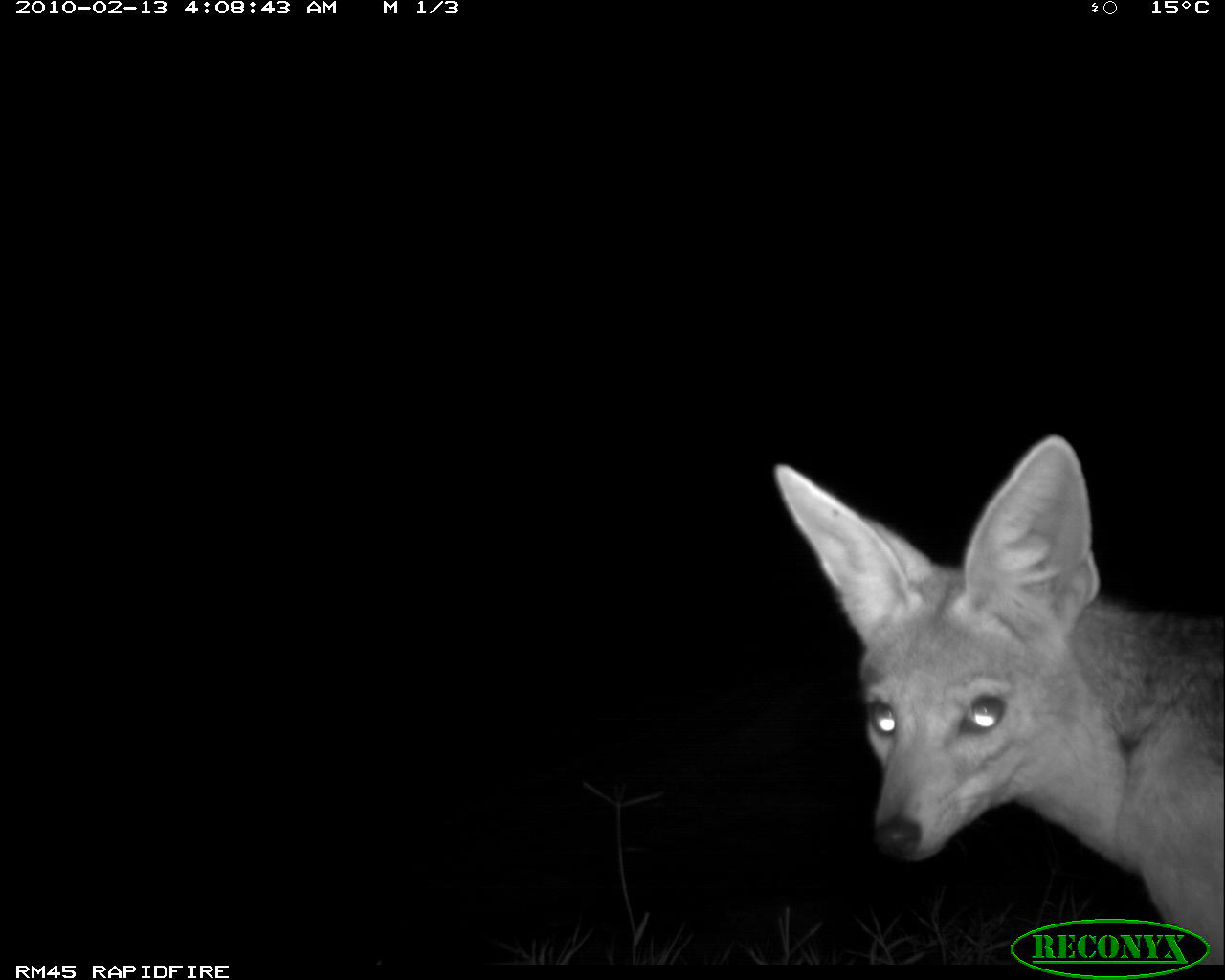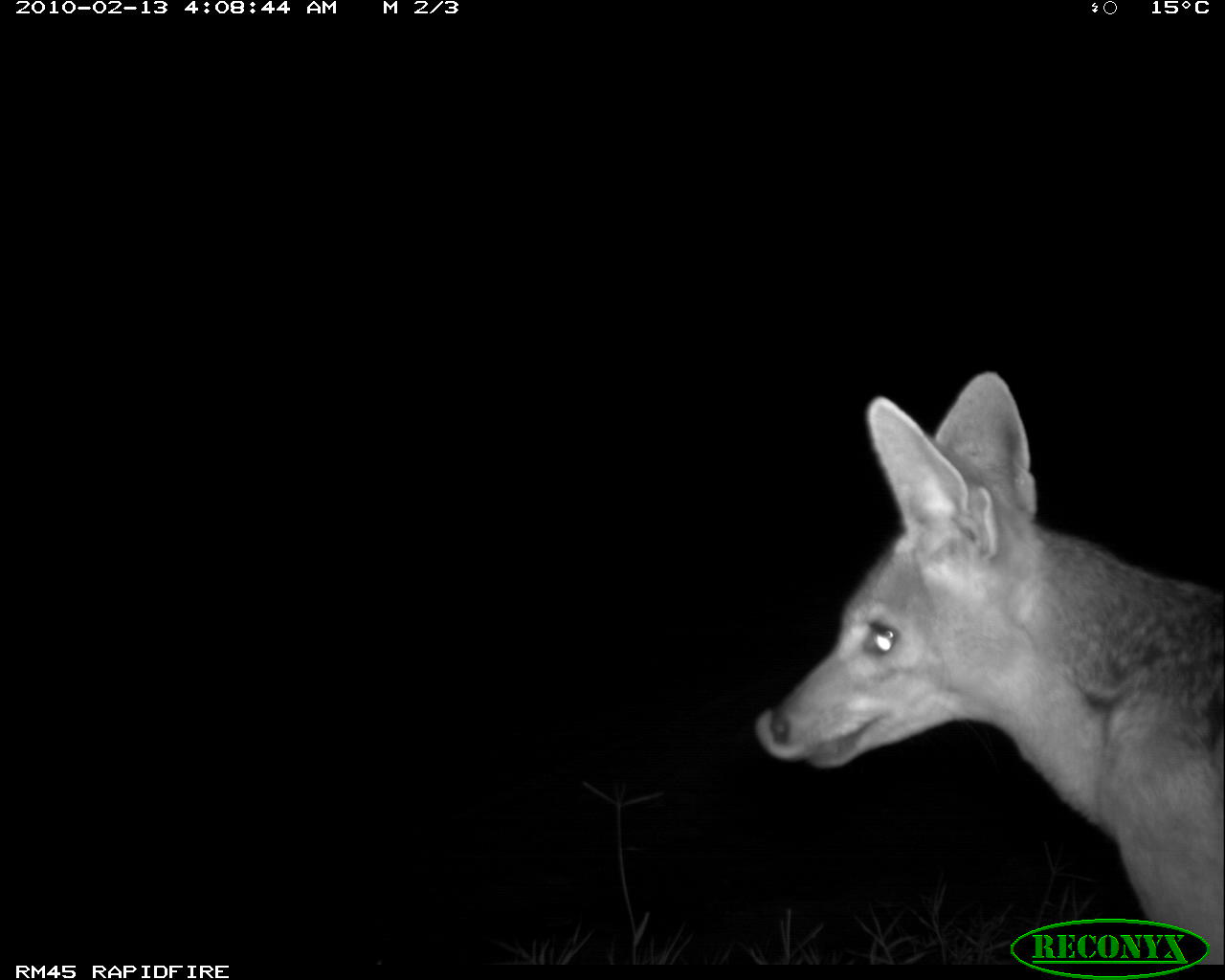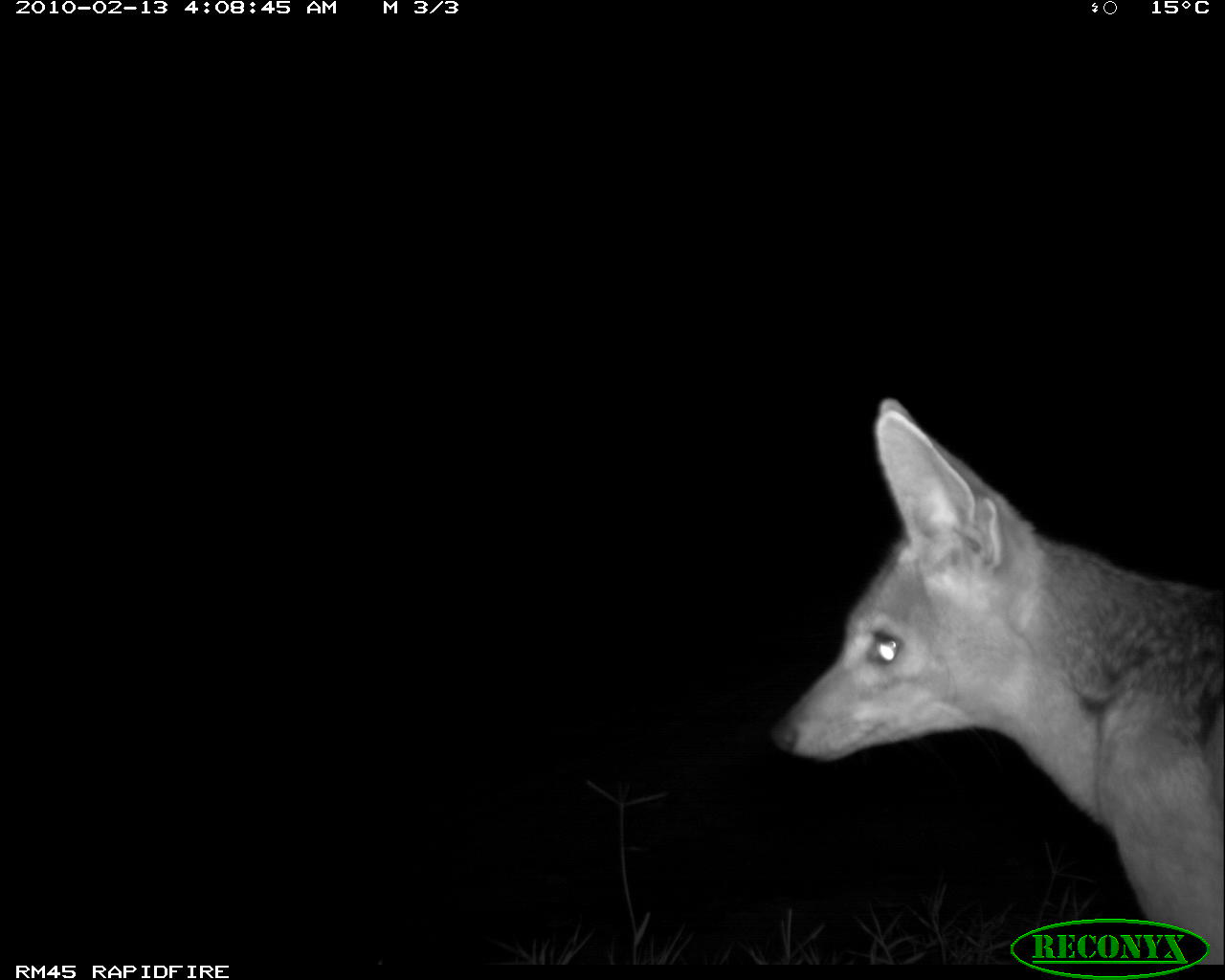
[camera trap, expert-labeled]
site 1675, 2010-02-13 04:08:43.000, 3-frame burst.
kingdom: Animalia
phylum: Chordata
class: Mammalia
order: Carnivora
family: Canidae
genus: Lupulella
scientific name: Lupulella mesomelas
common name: black-backed jackal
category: canis mesomelas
Canis mesomelas (black-backed jackal) (Lupulella mesomelas), count 1.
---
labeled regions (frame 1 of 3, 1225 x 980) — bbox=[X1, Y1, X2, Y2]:
canis mesomelas: bbox=[768, 432, 1223, 964]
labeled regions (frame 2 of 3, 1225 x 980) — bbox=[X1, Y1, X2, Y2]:
canis mesomelas: bbox=[751, 369, 1223, 964]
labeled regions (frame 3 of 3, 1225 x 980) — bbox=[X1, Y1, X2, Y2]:
canis mesomelas: bbox=[768, 396, 1225, 963]